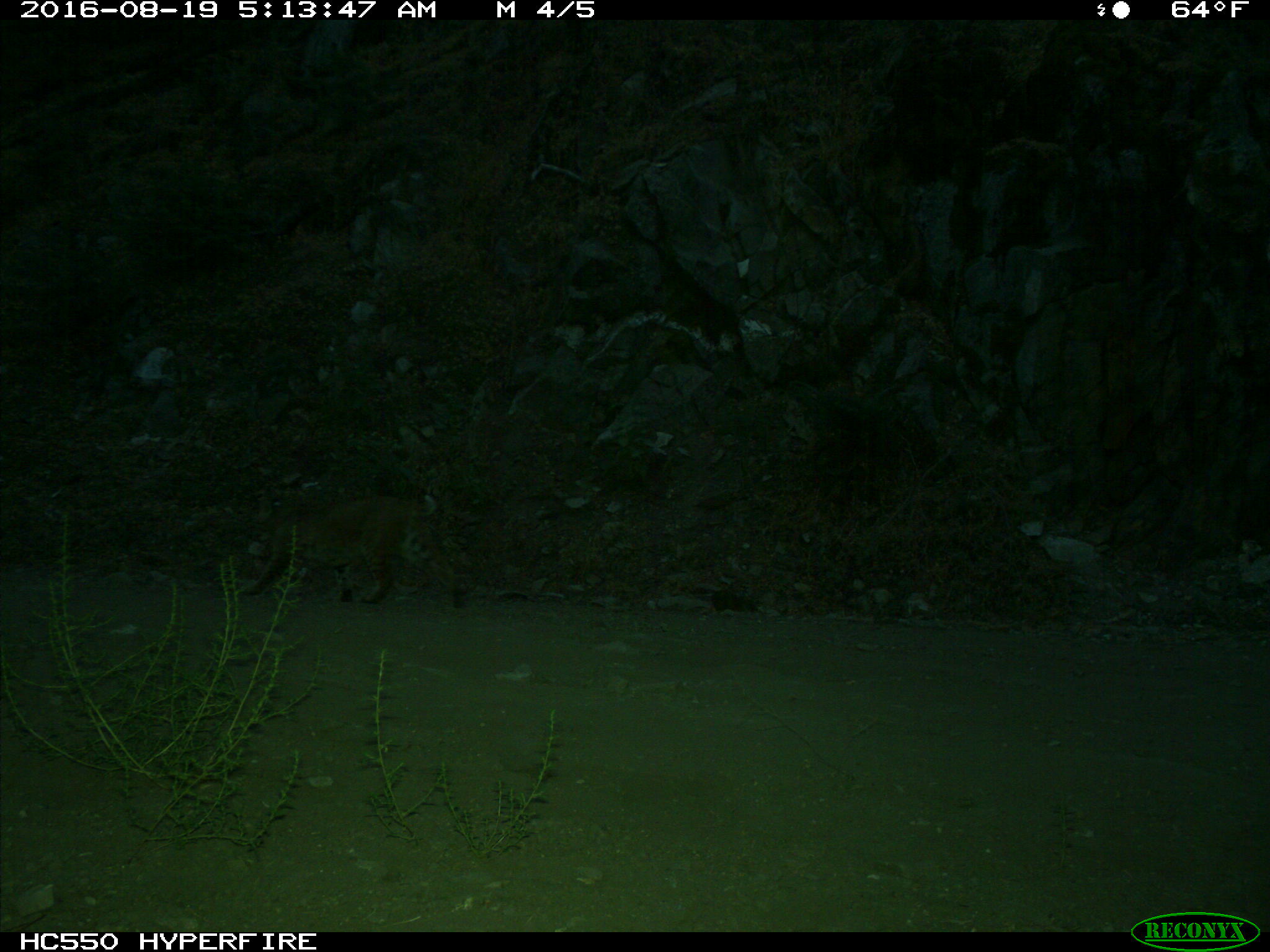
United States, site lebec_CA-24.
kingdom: Animalia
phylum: Chordata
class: Mammalia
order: Carnivora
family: Felidae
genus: Lynx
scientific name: Lynx rufus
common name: bobcat